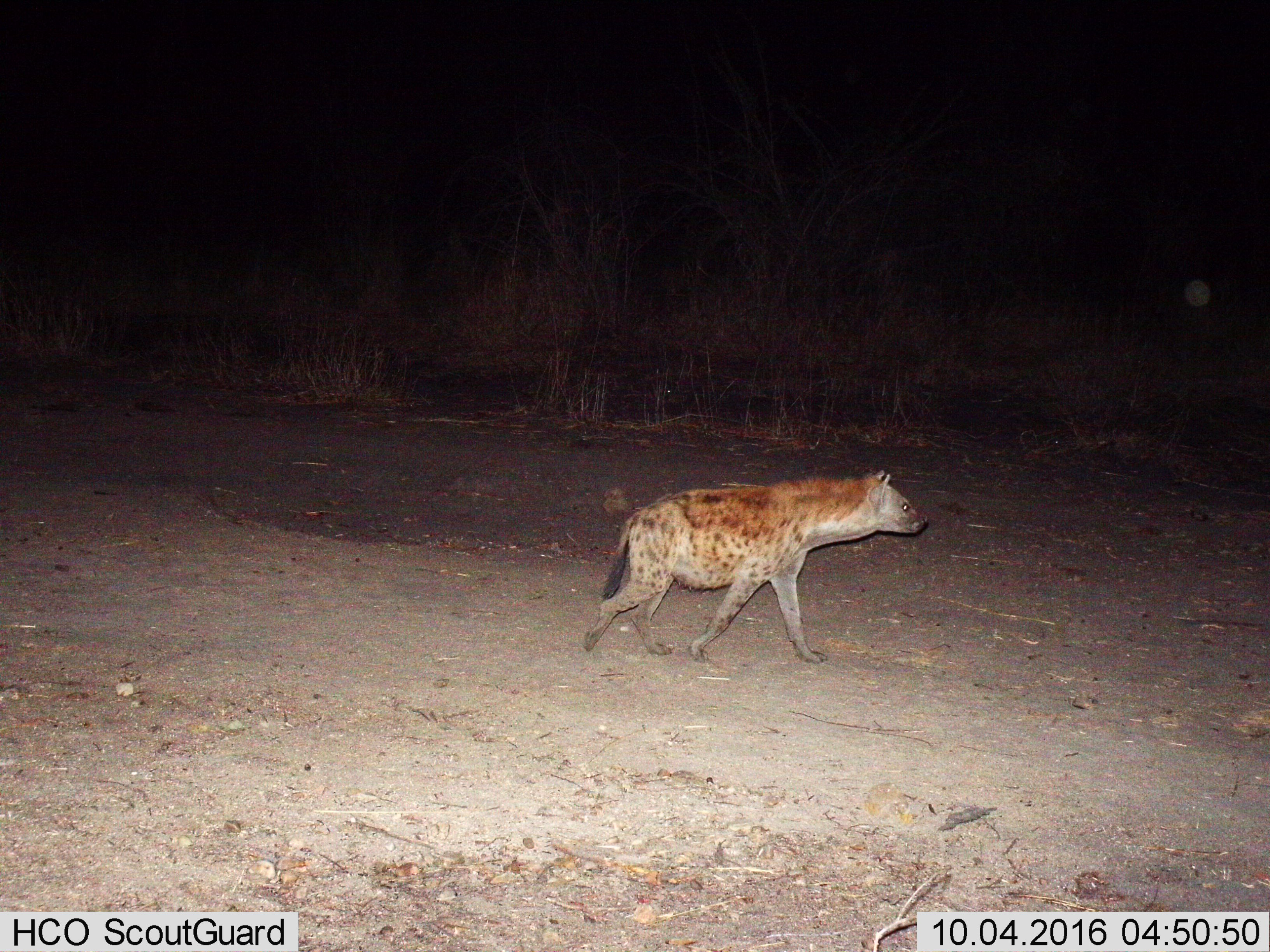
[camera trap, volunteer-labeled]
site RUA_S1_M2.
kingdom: Animalia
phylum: Chordata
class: Mammalia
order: Carnivora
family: Hyaenidae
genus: Crocuta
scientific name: Crocuta crocuta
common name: spotted hyena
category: hyenaspotted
Hyenaspotted (spotted hyena) (Crocuta crocuta), count 1. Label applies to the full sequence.